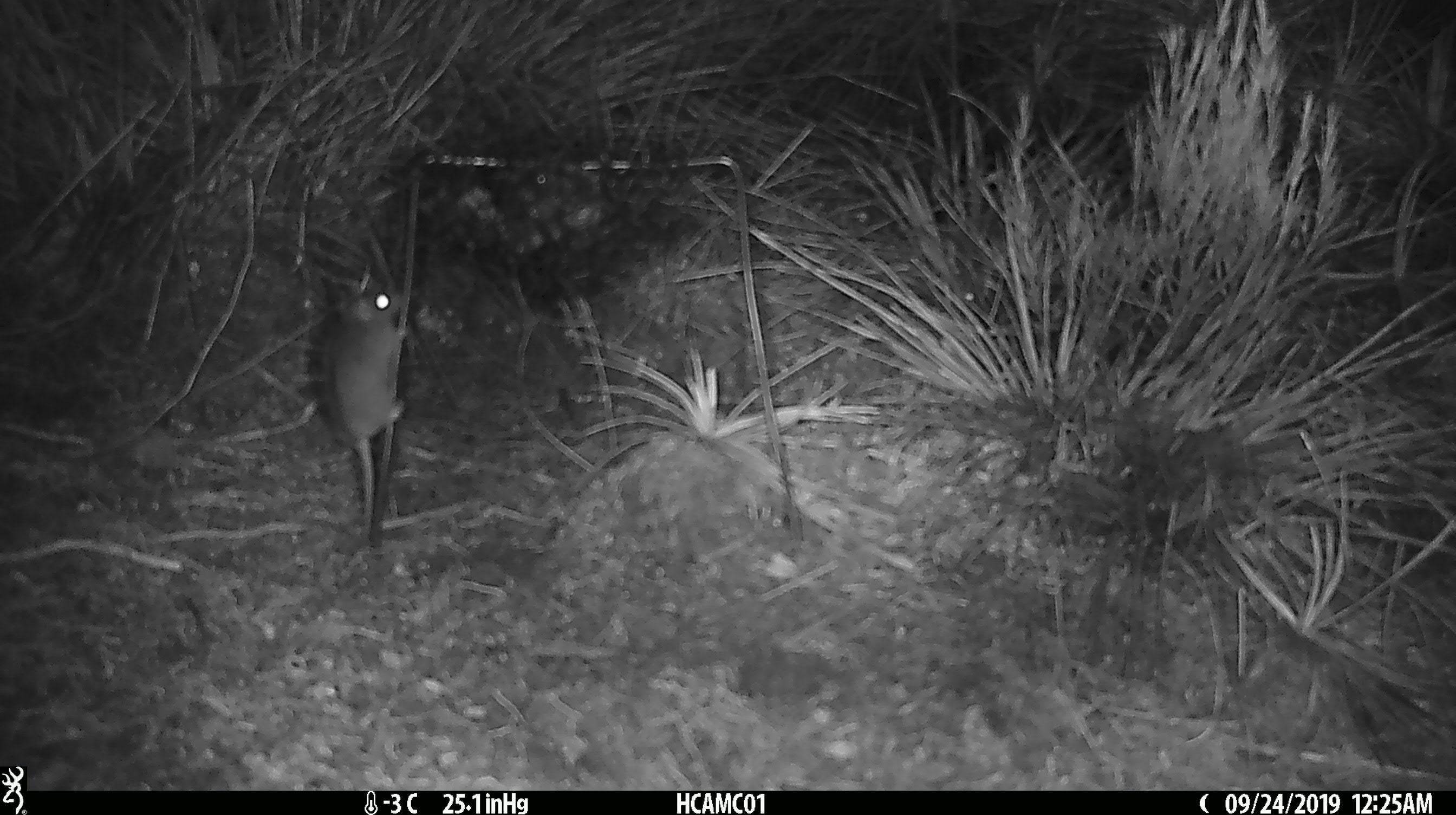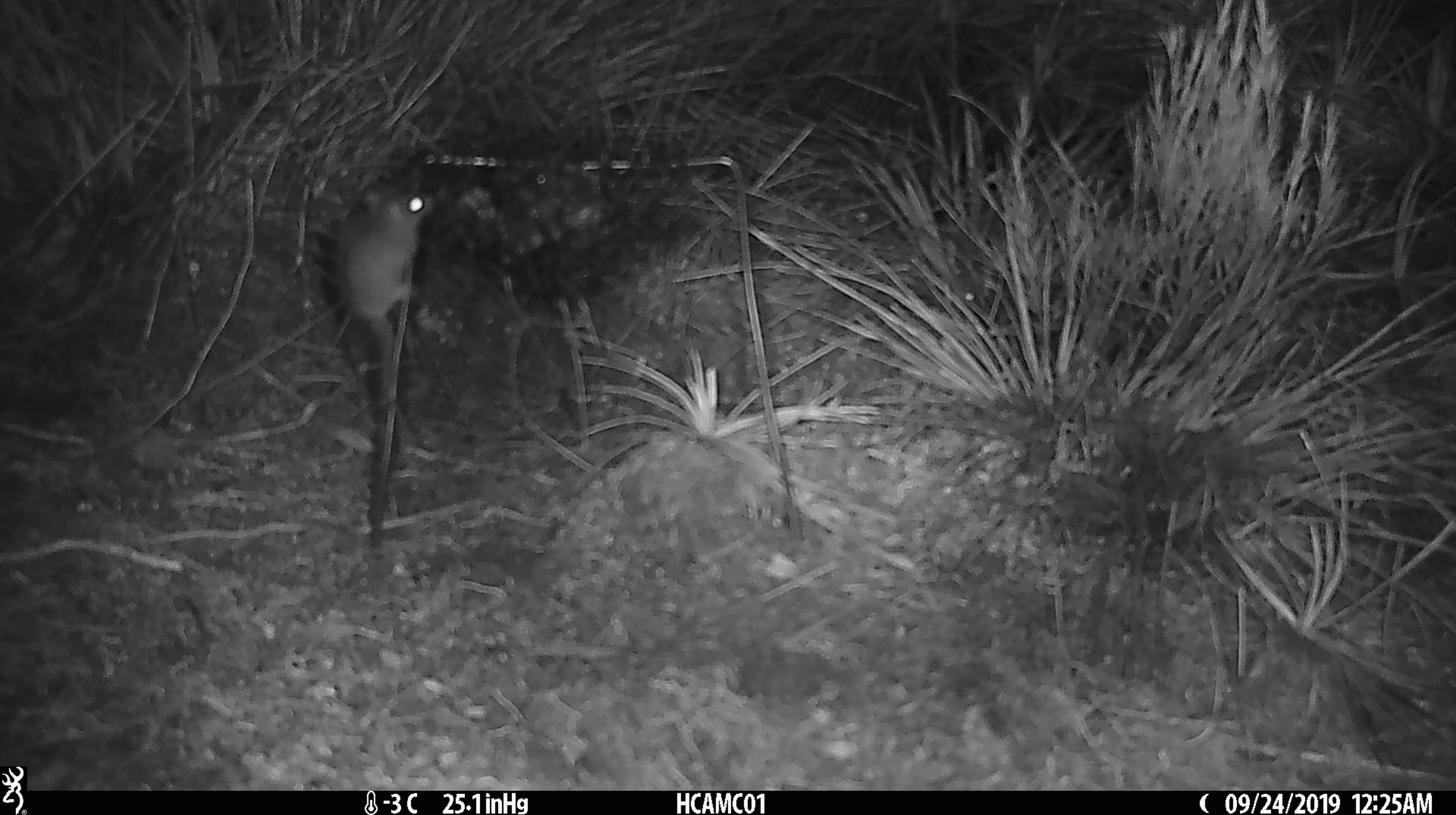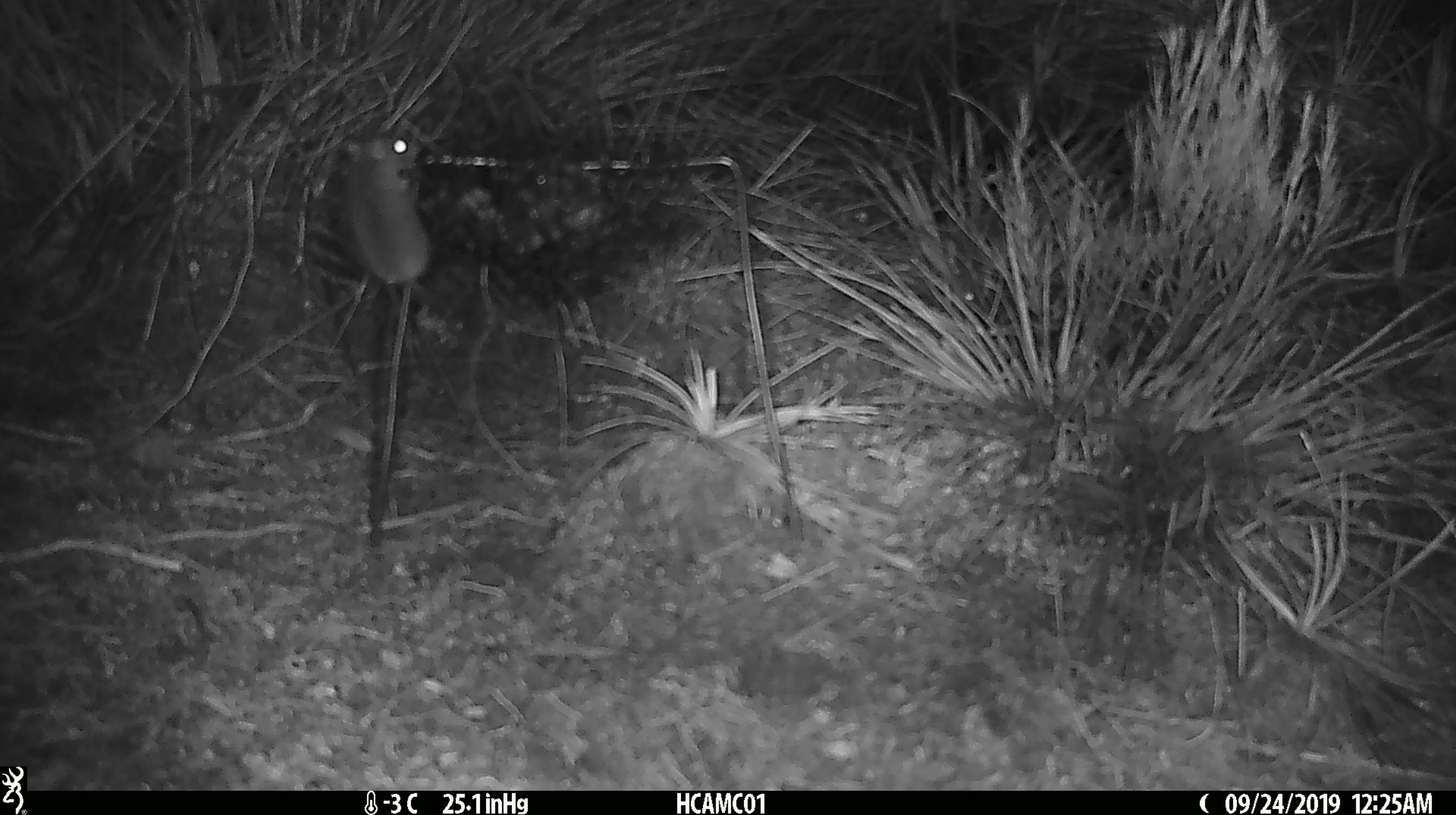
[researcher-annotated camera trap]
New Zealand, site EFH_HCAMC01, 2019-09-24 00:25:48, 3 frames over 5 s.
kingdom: Animalia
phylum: Chordata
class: Mammalia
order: Rodentia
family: Muridae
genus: Mus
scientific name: Mus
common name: mouse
Mouse (Mus).